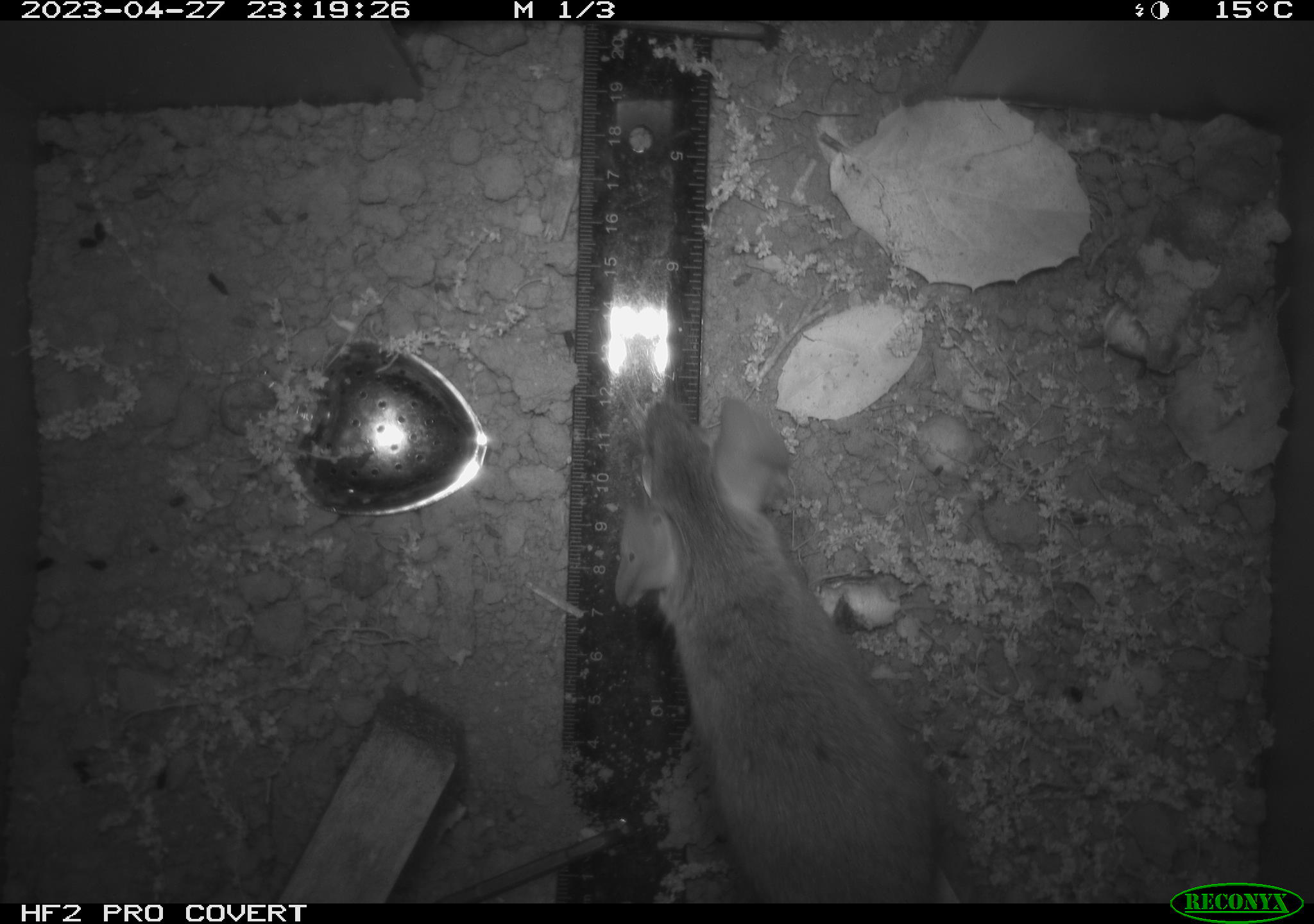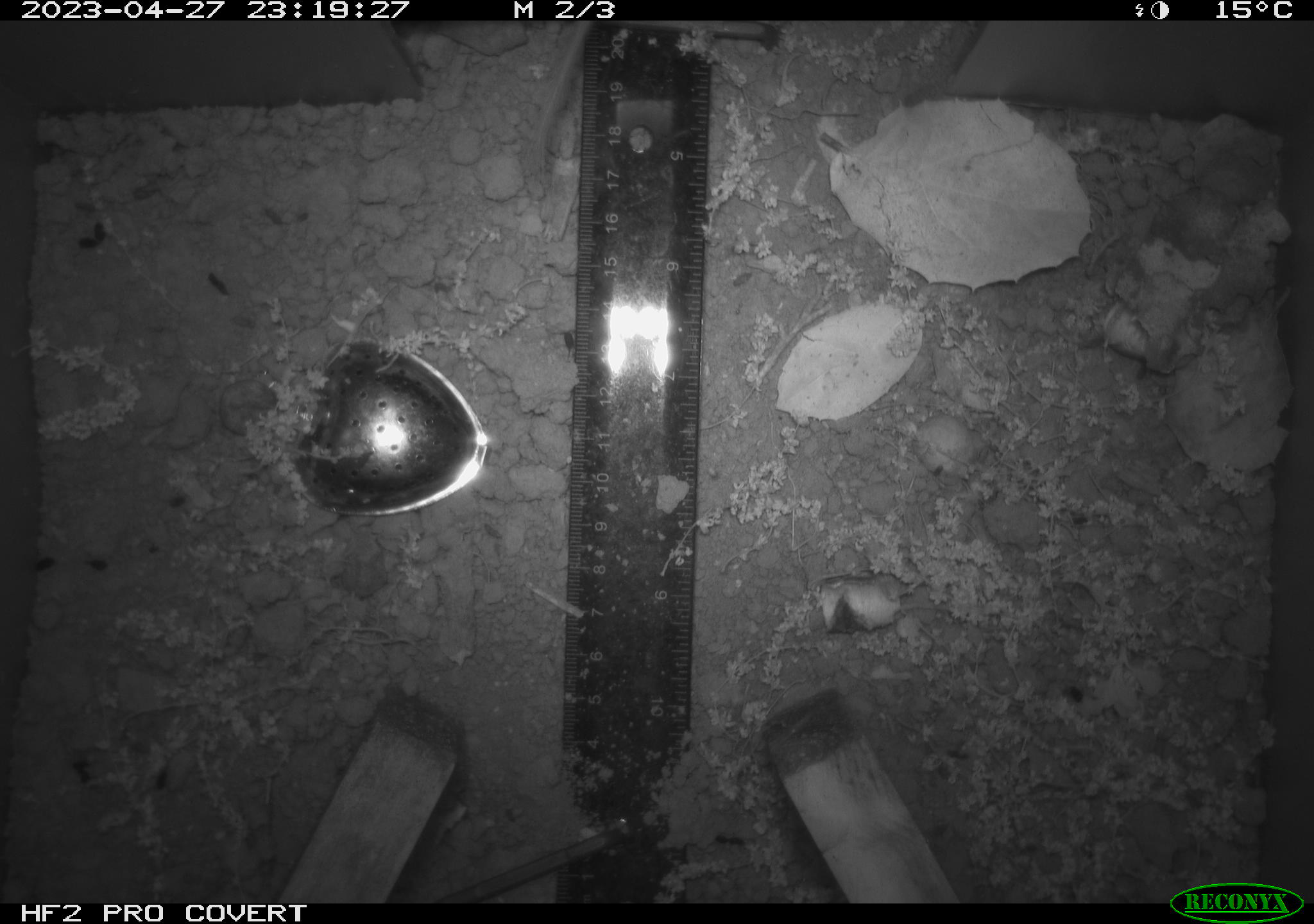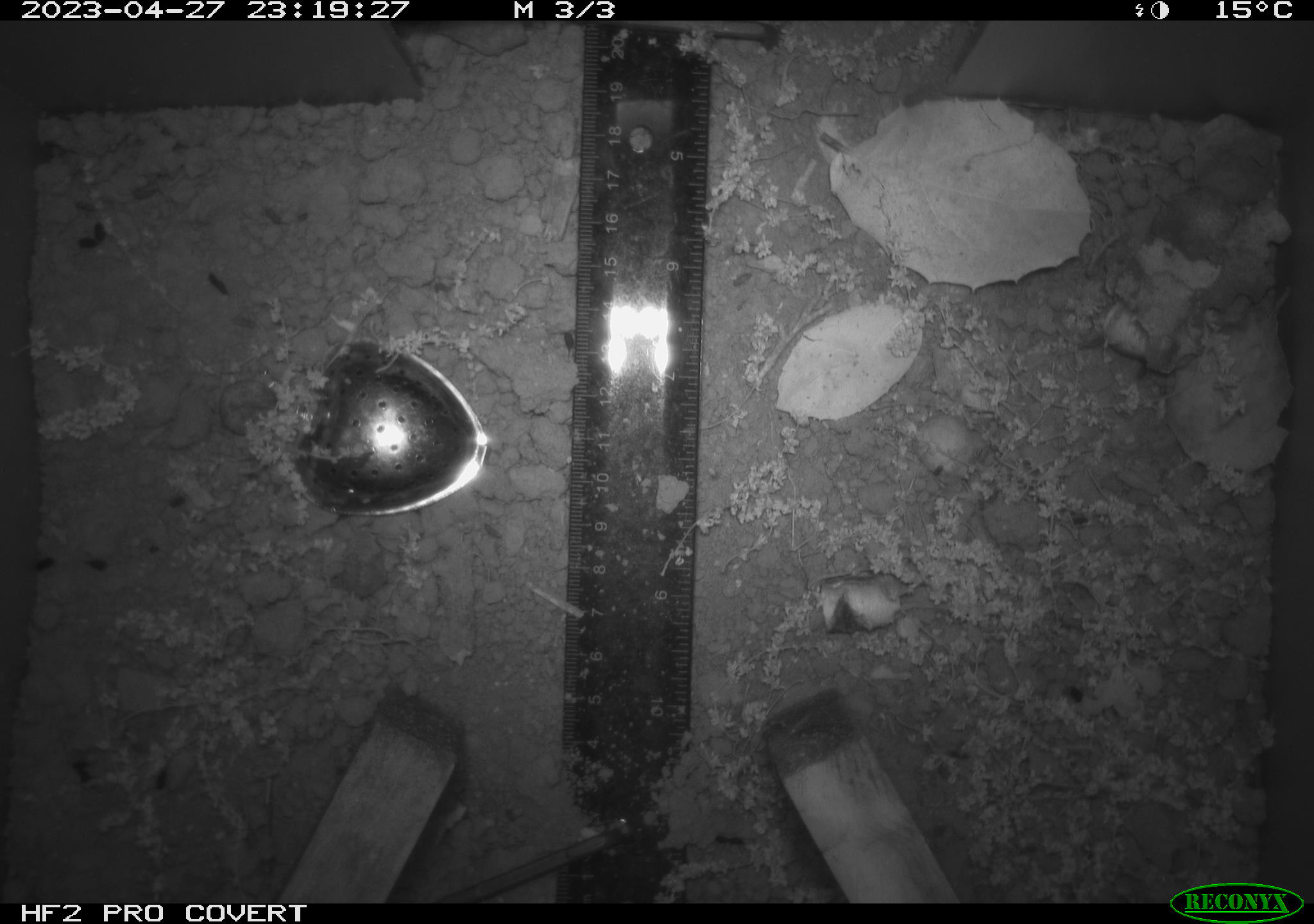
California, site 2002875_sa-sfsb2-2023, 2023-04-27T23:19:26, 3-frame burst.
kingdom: Animalia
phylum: Chordata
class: Mammalia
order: Rodentia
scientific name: Rodentia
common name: mouse species